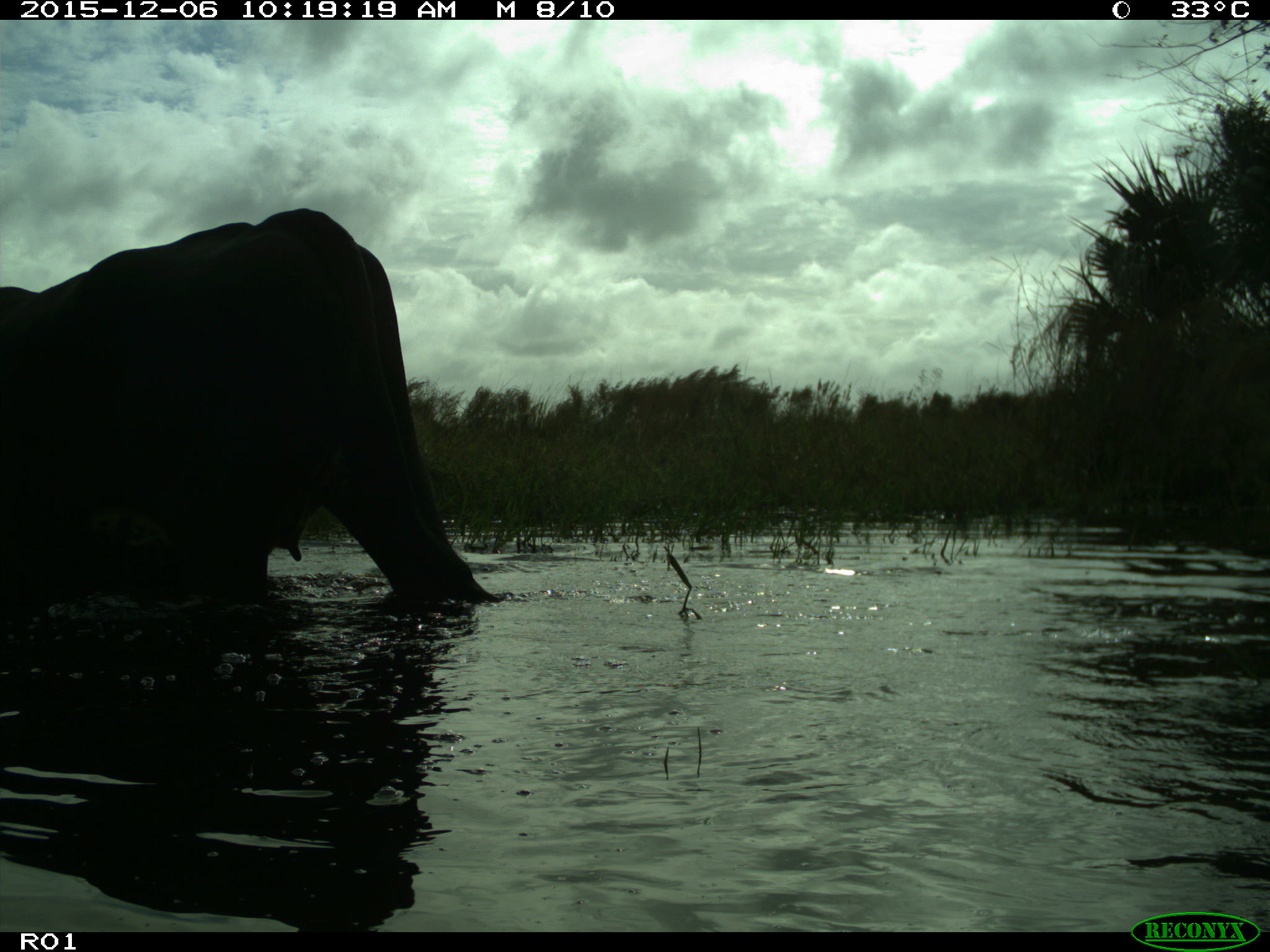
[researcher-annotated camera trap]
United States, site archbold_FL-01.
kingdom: Animalia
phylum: Chordata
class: Mammalia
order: Artiodactyla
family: Bovidae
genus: Bos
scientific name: Bos taurus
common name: domestic cow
Bos taurus (domestic cow).